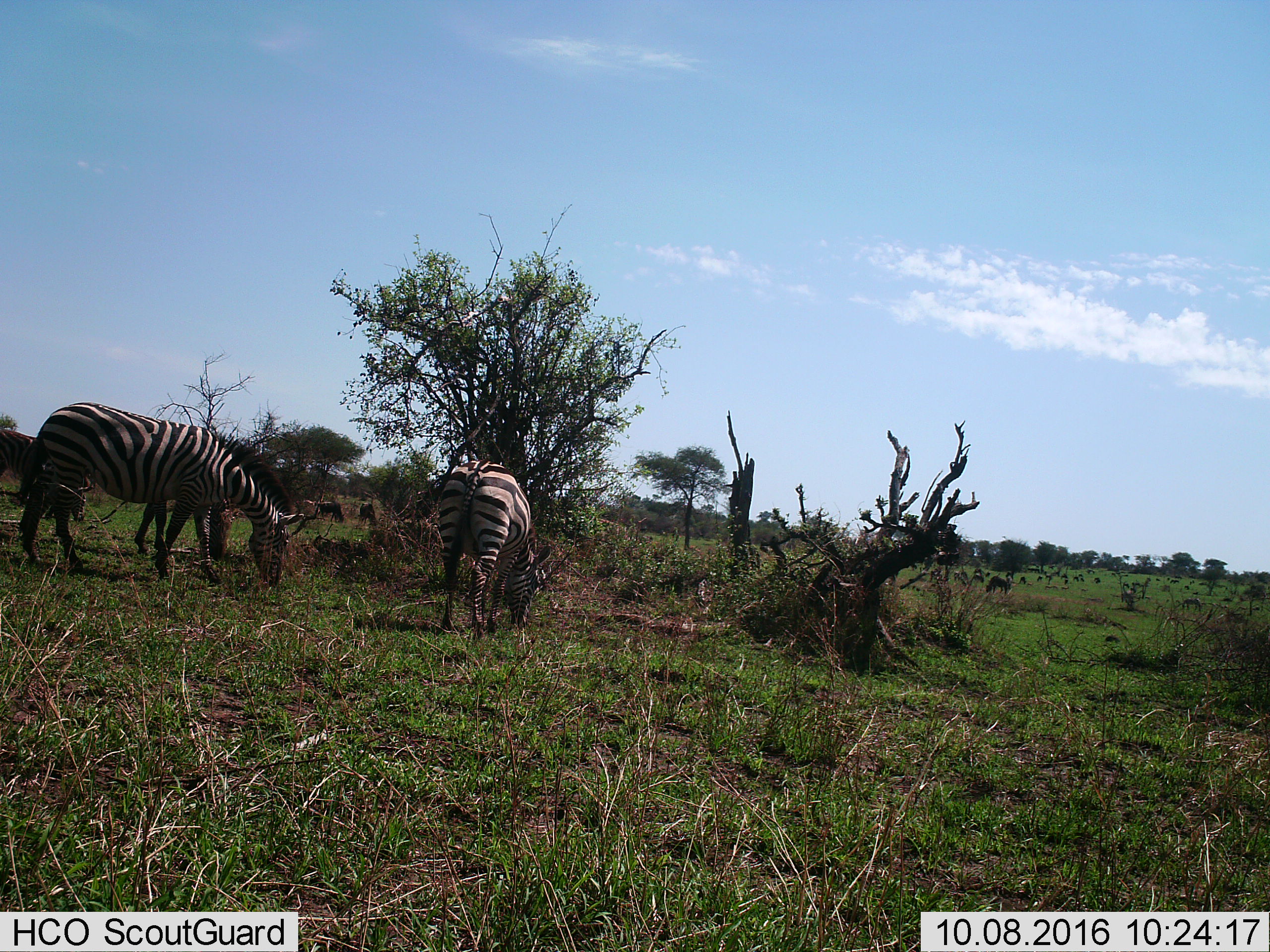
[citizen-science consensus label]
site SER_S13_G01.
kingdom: Animalia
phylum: Chordata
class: Mammalia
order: Perissodactyla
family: Equidae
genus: Equus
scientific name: Equus quagga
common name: plains zebra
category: zebraplains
Zebraplains (plains zebra) (Equus quagga), count 3. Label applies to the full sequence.